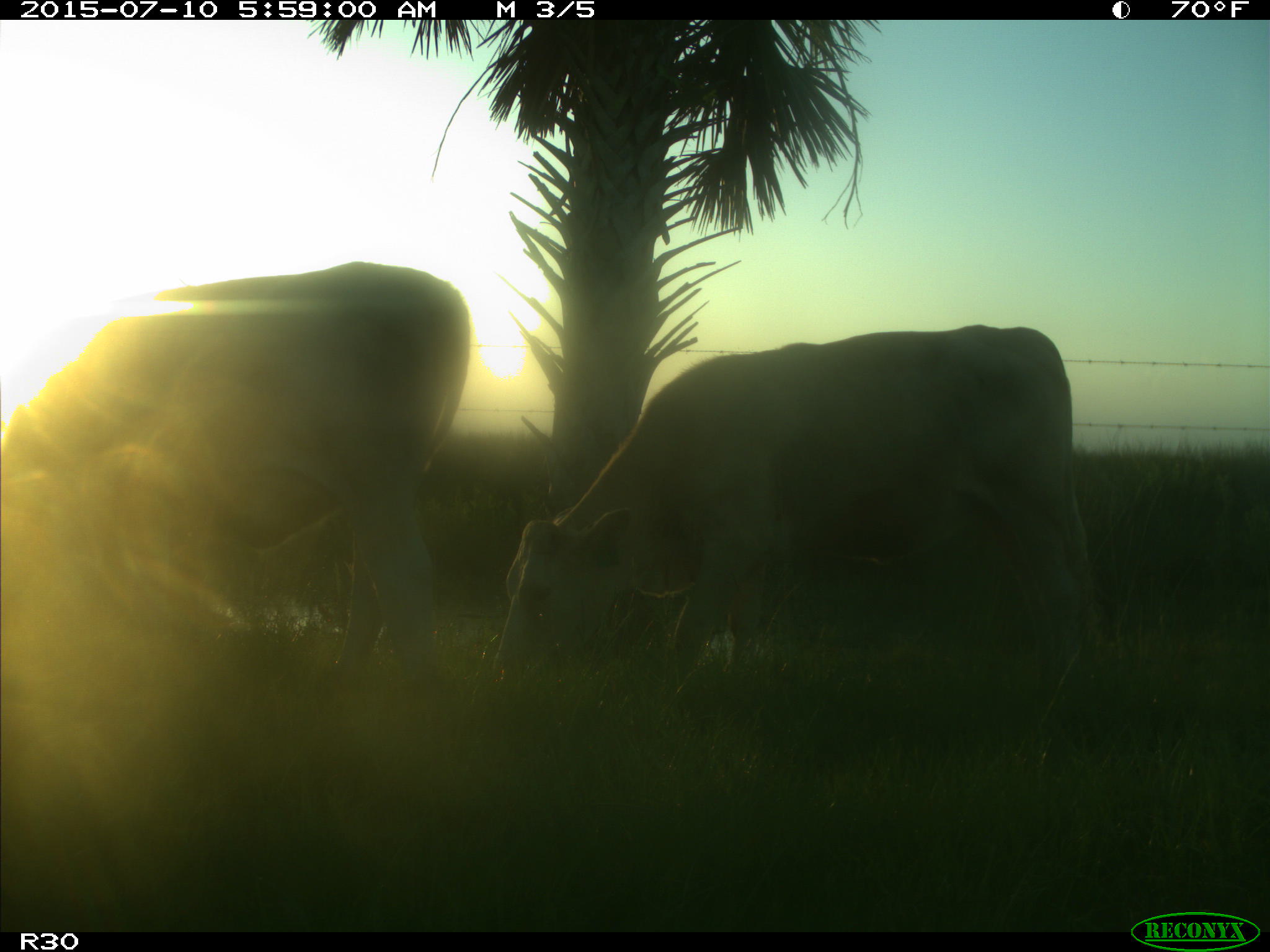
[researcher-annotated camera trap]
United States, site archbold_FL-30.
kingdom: Animalia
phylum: Chordata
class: Mammalia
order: Artiodactyla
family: Bovidae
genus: Bos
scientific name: Bos taurus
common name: domestic cow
Bos taurus (domestic cow).